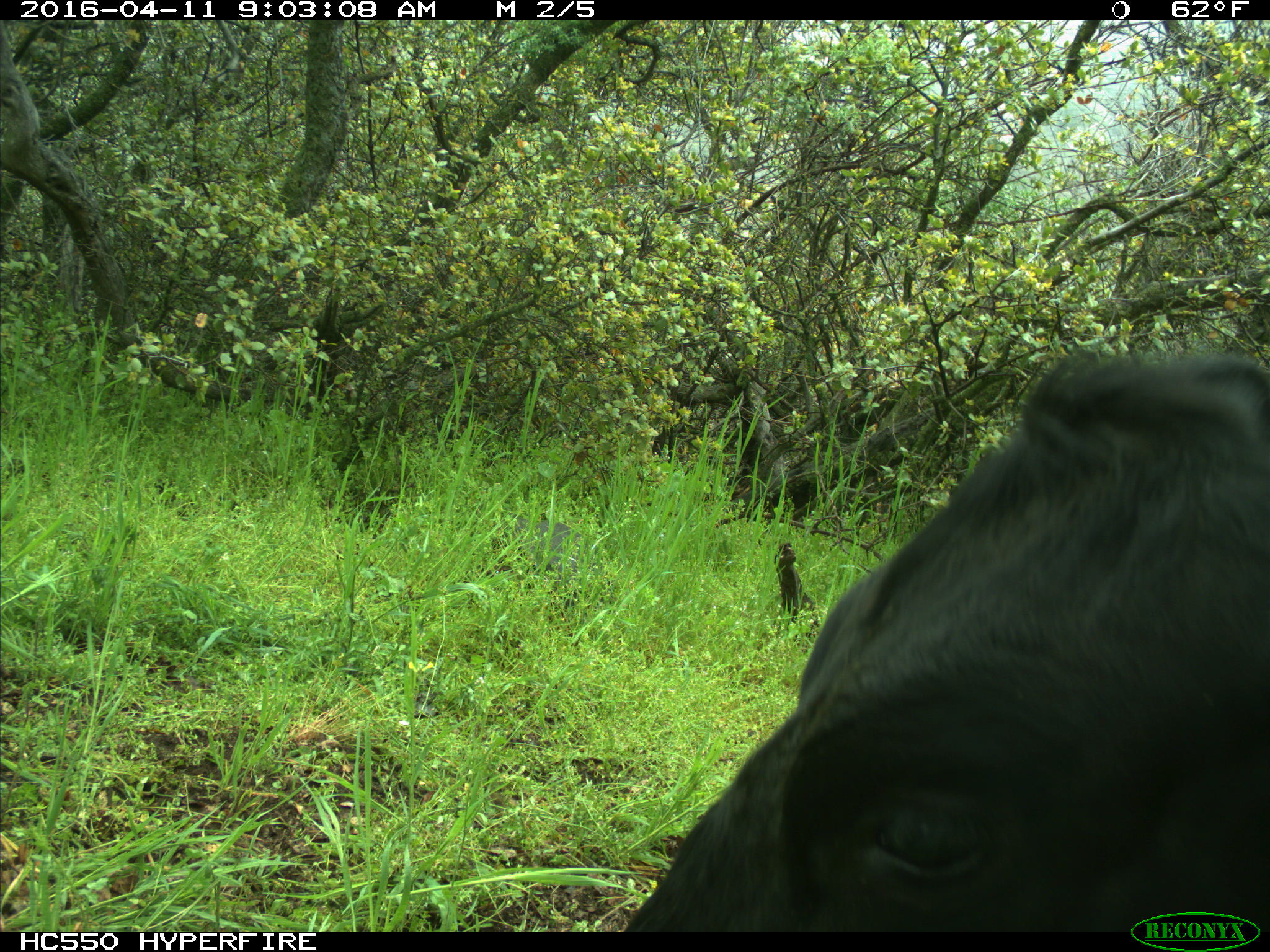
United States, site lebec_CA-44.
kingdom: Animalia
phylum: Chordata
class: Mammalia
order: Artiodactyla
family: Bovidae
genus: Bos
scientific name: Bos taurus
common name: domestic cow